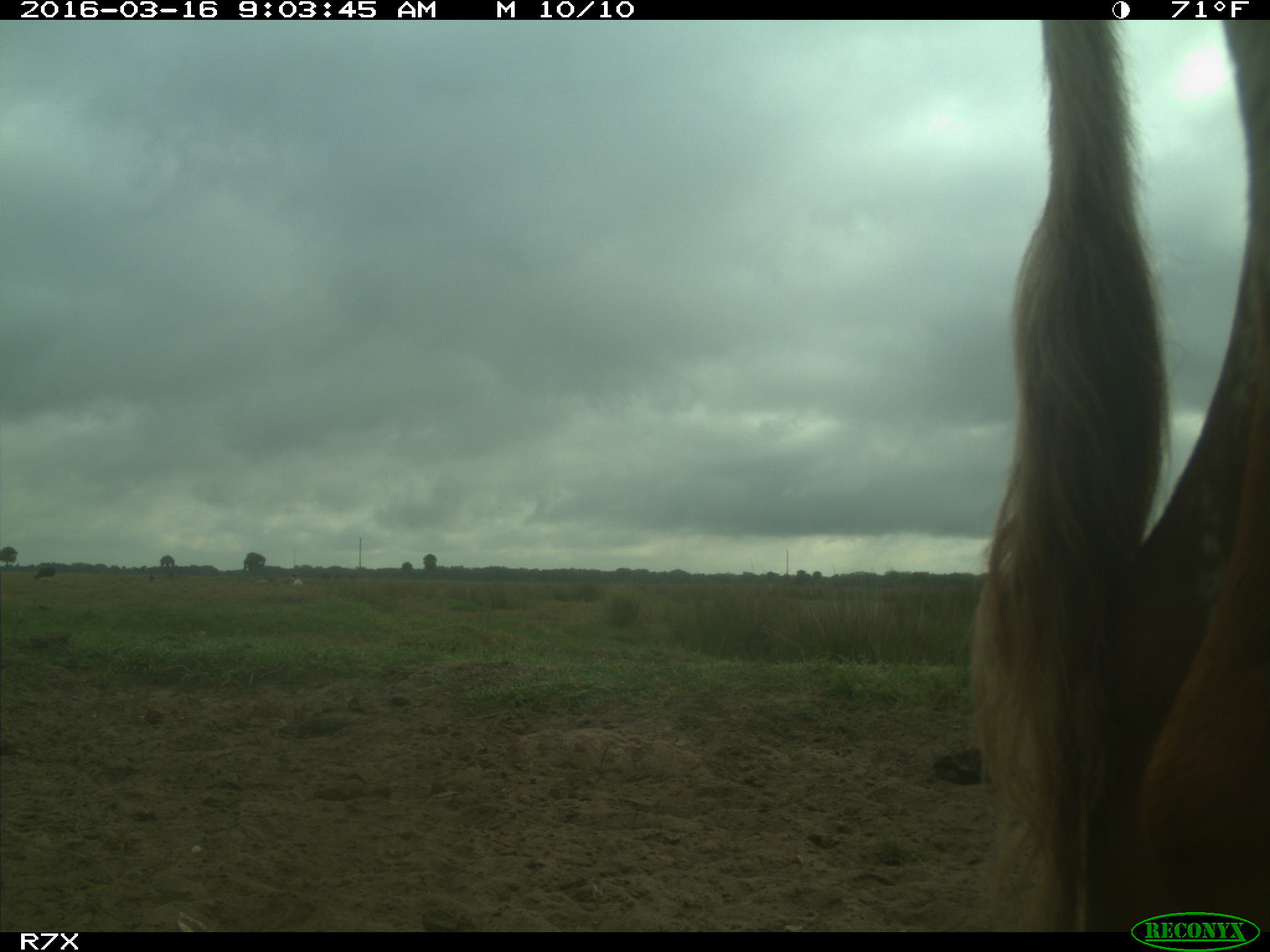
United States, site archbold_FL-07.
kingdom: Animalia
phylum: Chordata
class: Mammalia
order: Artiodactyla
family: Bovidae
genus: Bos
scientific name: Bos taurus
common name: domestic cow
Bos taurus (domestic cow).